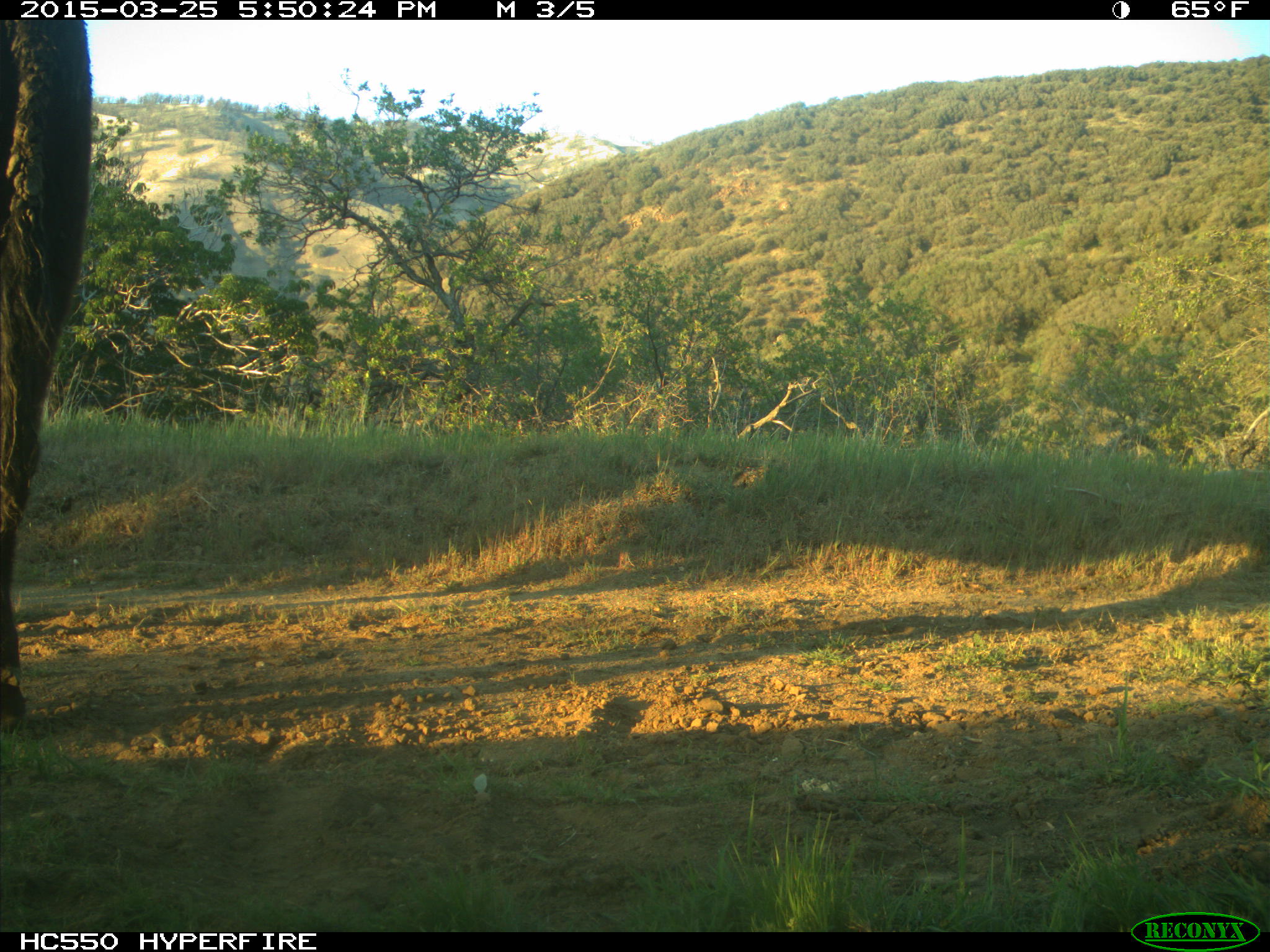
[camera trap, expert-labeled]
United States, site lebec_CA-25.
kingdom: Animalia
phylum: Chordata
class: Mammalia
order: Artiodactyla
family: Bovidae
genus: Bos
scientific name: Bos taurus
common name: domestic cow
Bos taurus (domestic cow).